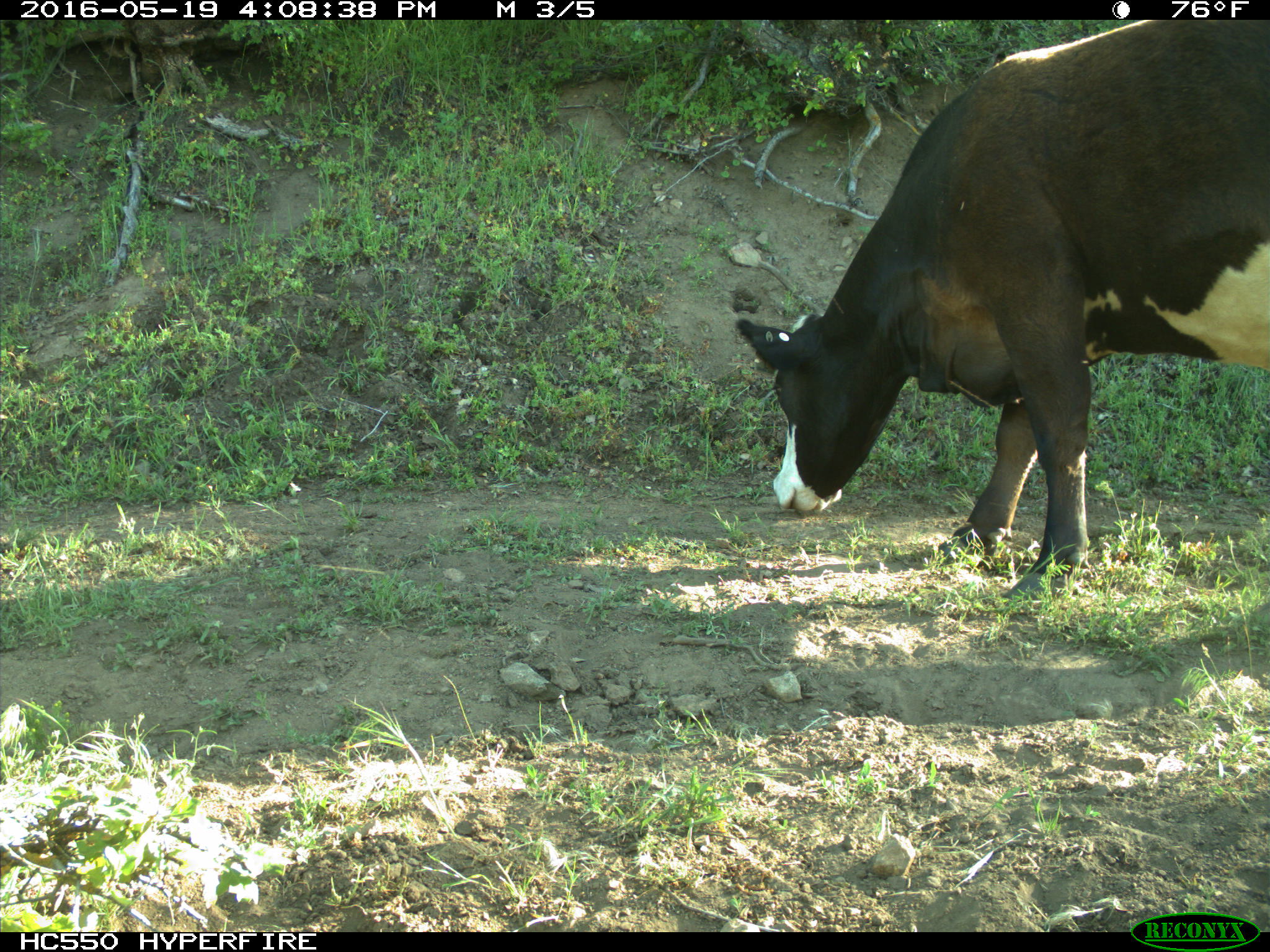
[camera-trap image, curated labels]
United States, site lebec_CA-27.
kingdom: Animalia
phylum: Chordata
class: Mammalia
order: Artiodactyla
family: Bovidae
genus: Bos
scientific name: Bos taurus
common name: domestic cow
Bos taurus (domestic cow).